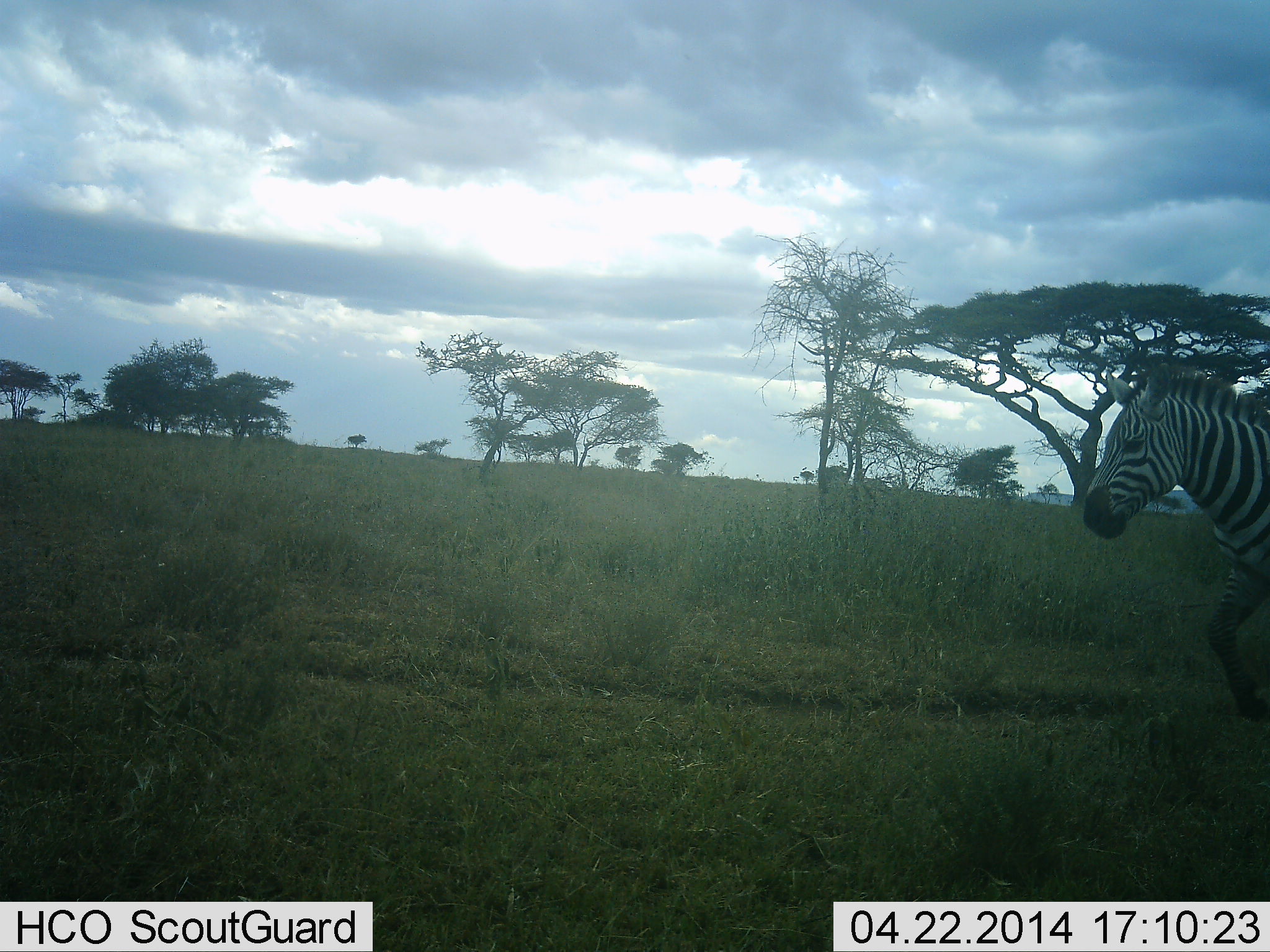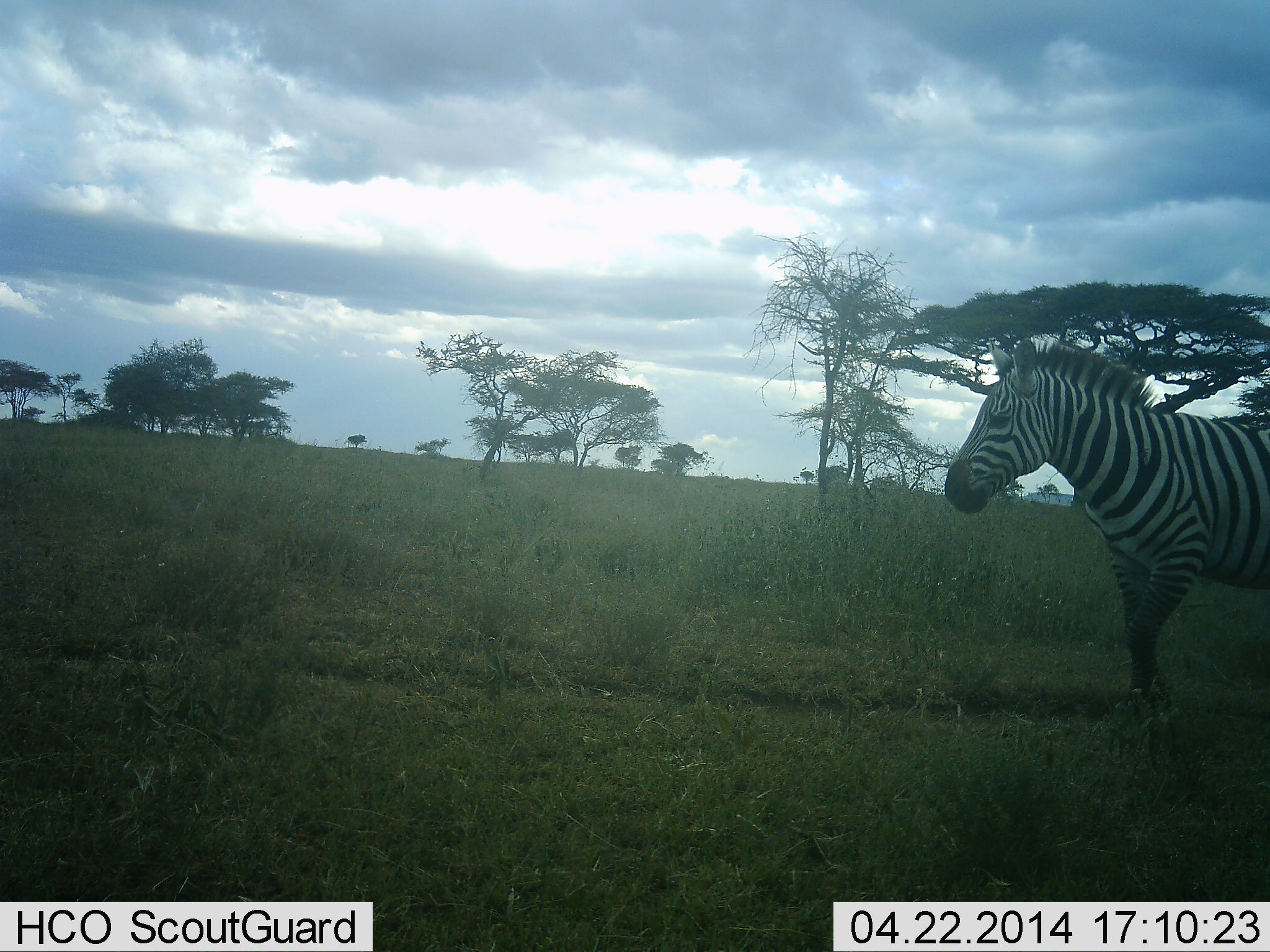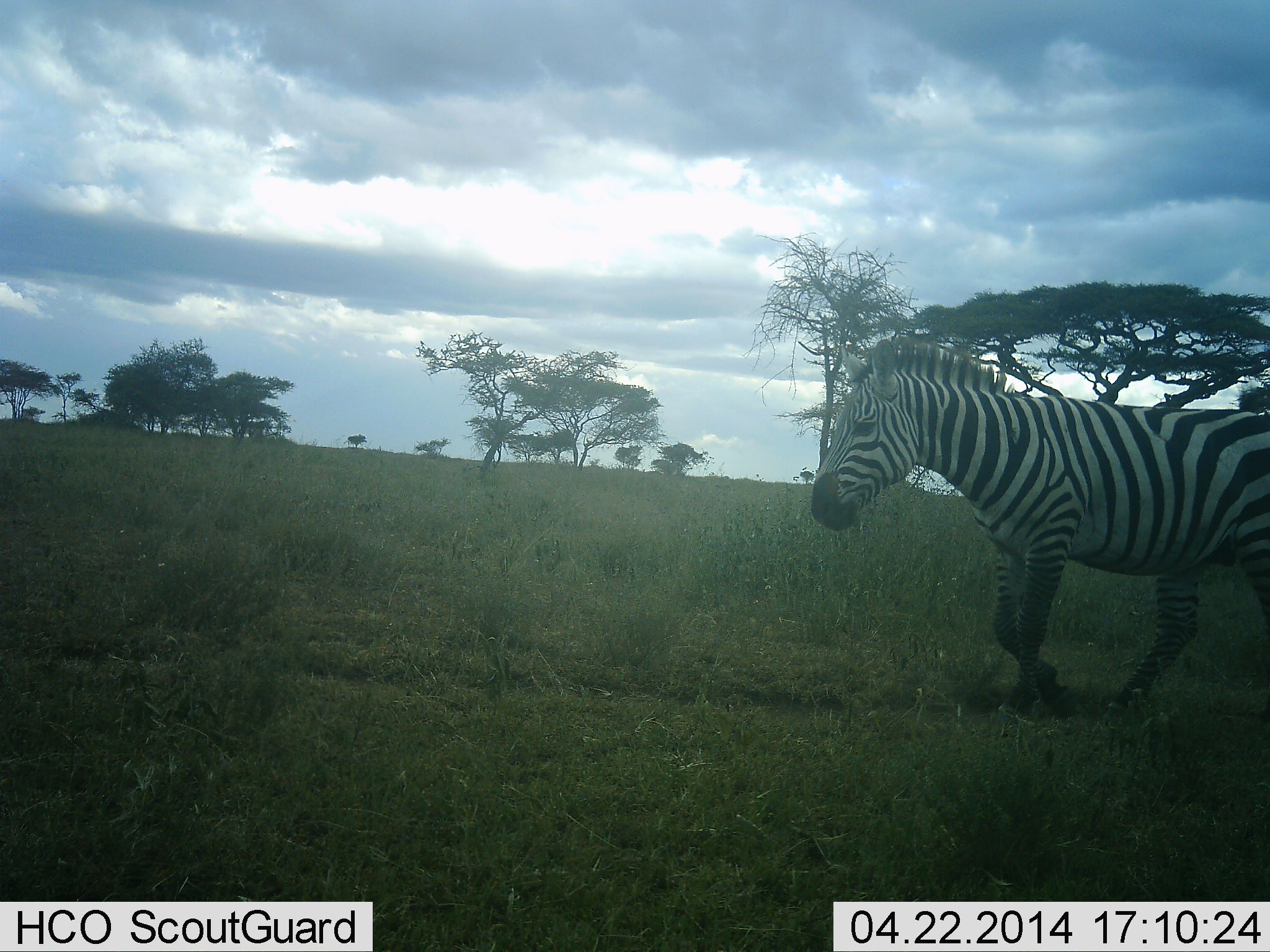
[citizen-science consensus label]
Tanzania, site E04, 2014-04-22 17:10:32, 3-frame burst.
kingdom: Animalia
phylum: Chordata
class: Mammalia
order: Perissodactyla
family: Equidae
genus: Equus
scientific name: Equus quagga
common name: plains zebra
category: zebra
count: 1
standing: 0%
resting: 0%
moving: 100%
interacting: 0%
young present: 0%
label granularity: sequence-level